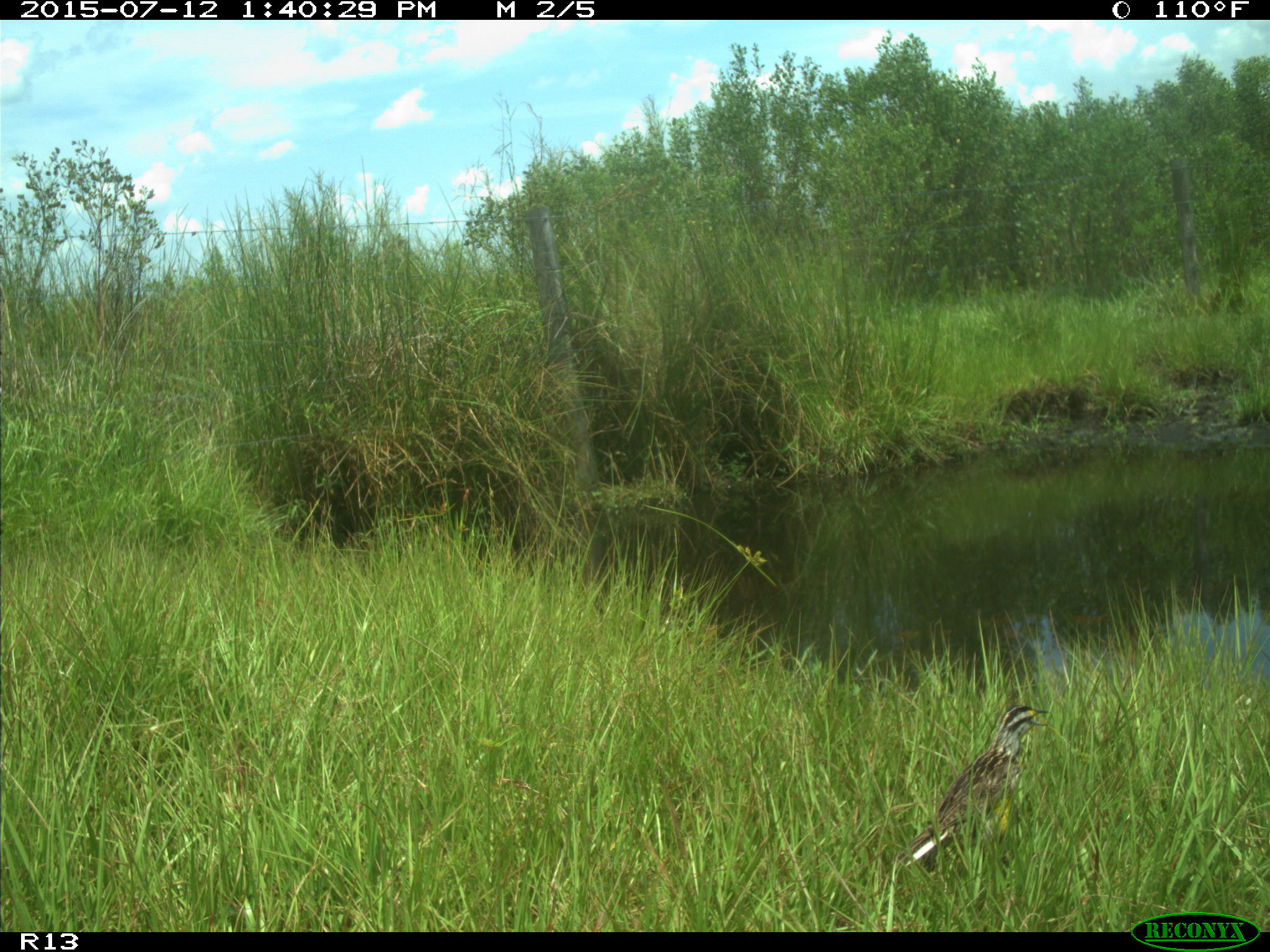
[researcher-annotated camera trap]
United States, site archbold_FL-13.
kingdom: Animalia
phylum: Chordata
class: Mammalia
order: Artiodactyla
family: Bovidae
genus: Bos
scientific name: Bos taurus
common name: domestic cow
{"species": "Bos taurus (domestic cow)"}